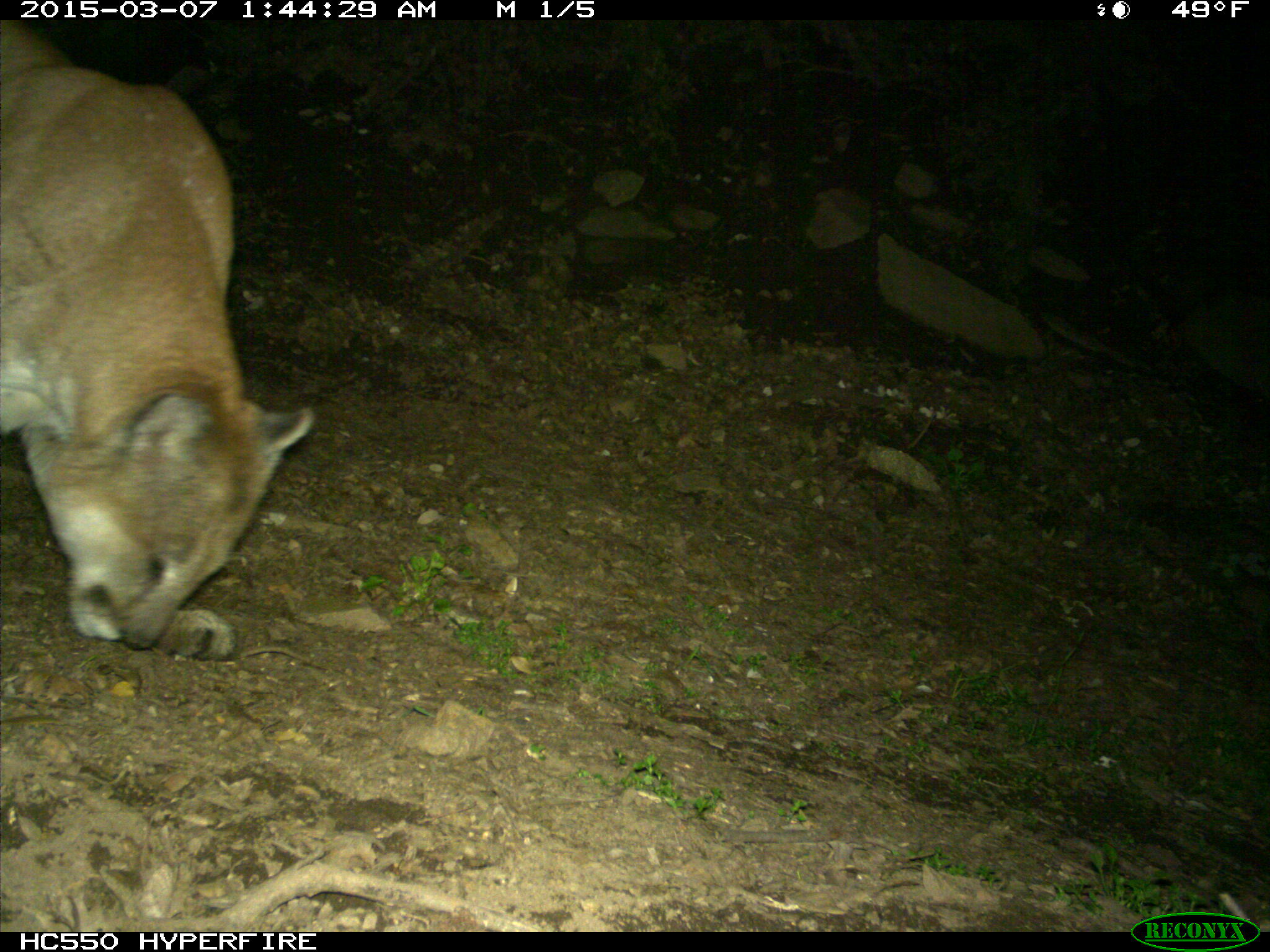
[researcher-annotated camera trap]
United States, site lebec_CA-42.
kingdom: Animalia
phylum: Chordata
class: Mammalia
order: Carnivora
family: Felidae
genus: Puma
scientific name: Puma concolor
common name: mountain lion